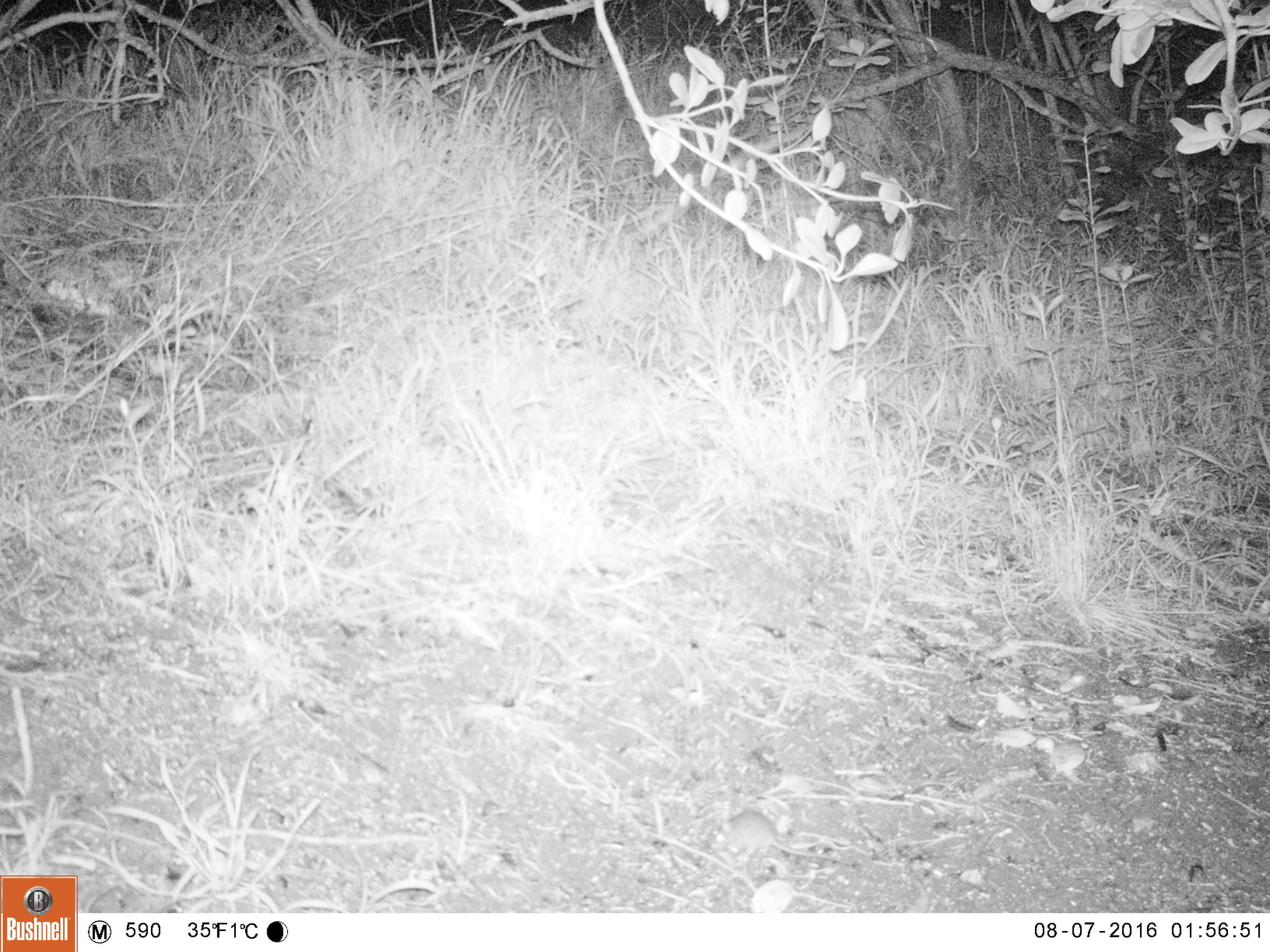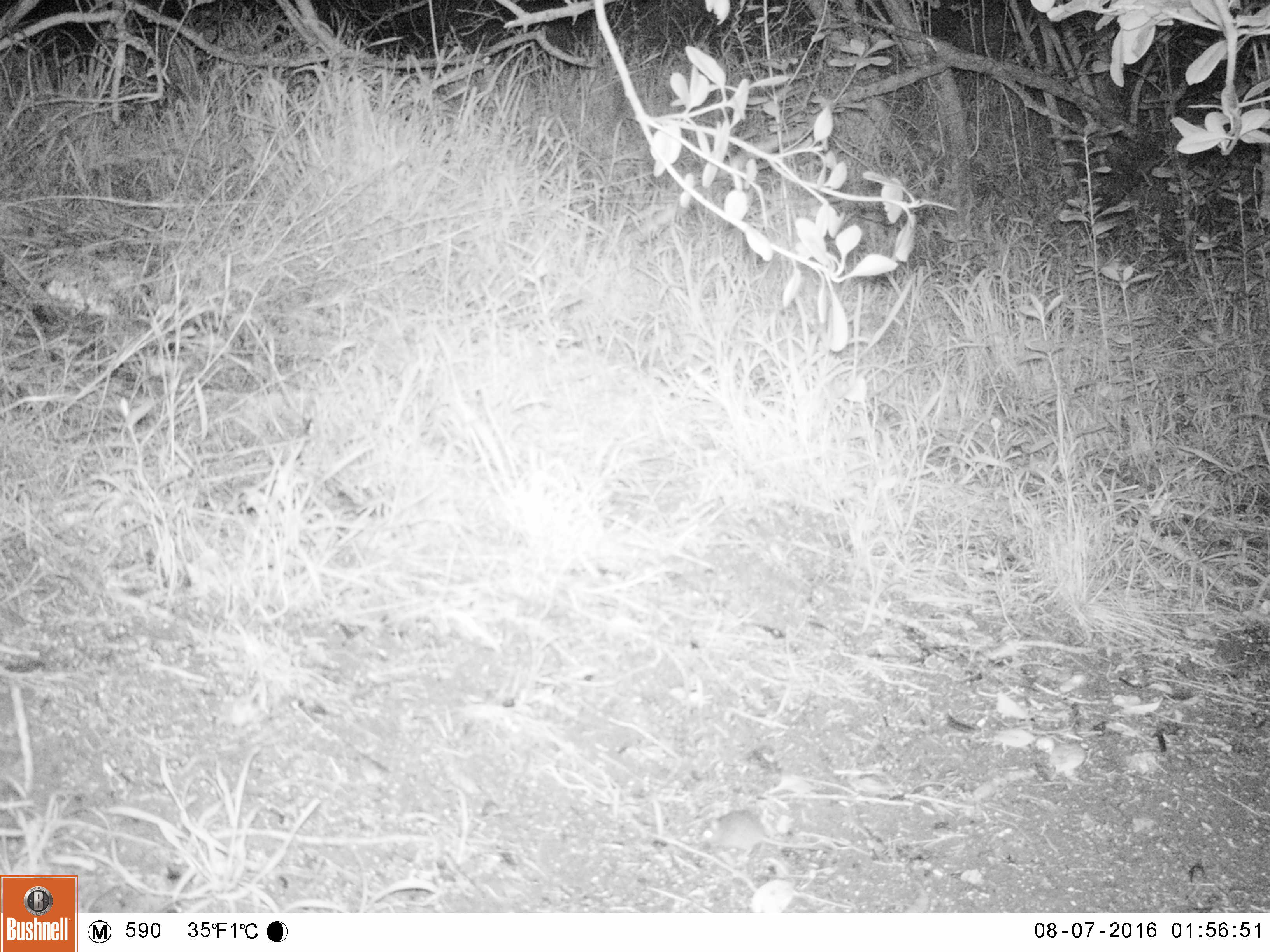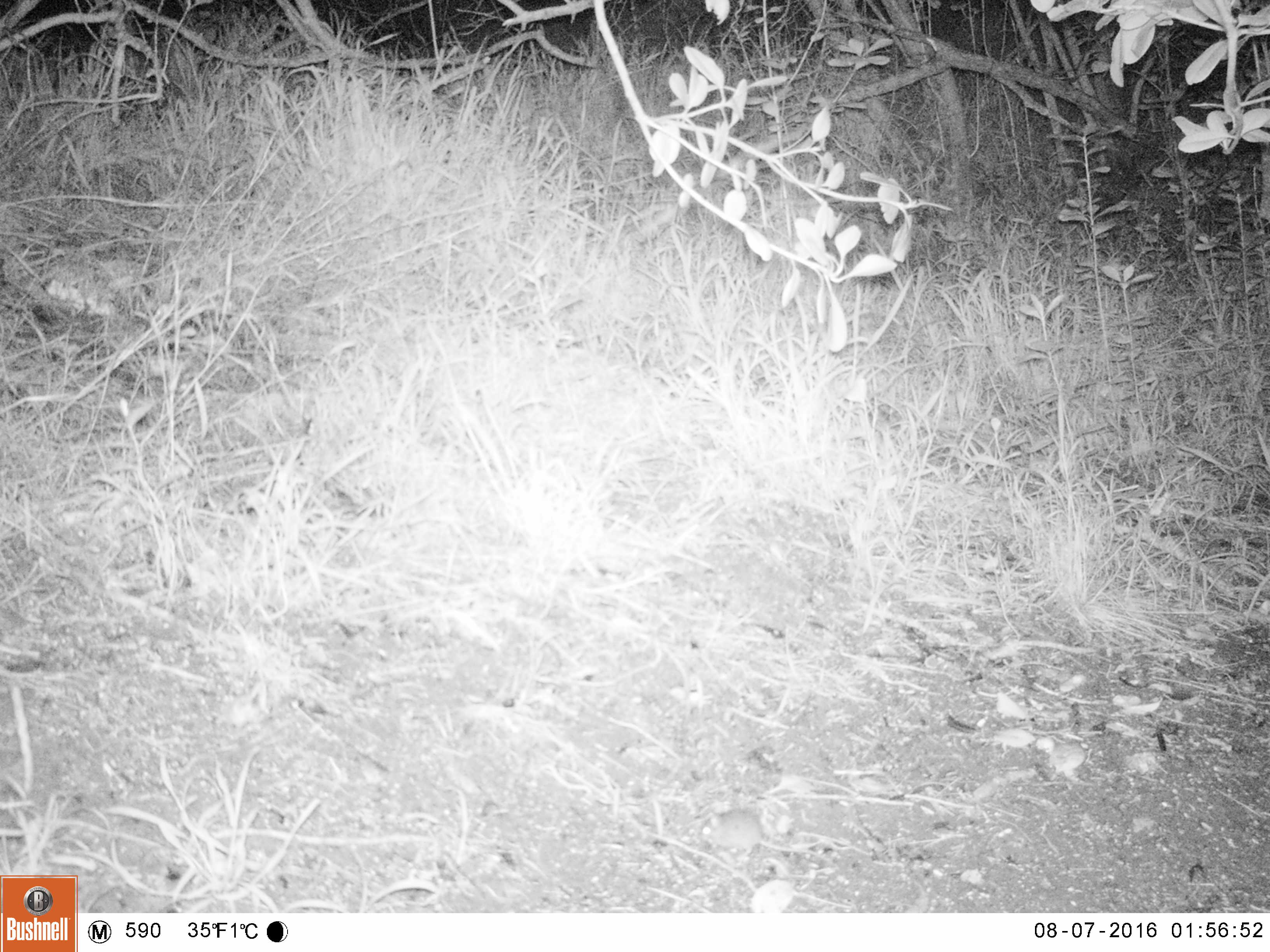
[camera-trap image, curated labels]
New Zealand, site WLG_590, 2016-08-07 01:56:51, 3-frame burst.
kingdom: Animalia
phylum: Chordata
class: Mammalia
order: Rodentia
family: Muridae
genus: Mus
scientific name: Mus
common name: mouse